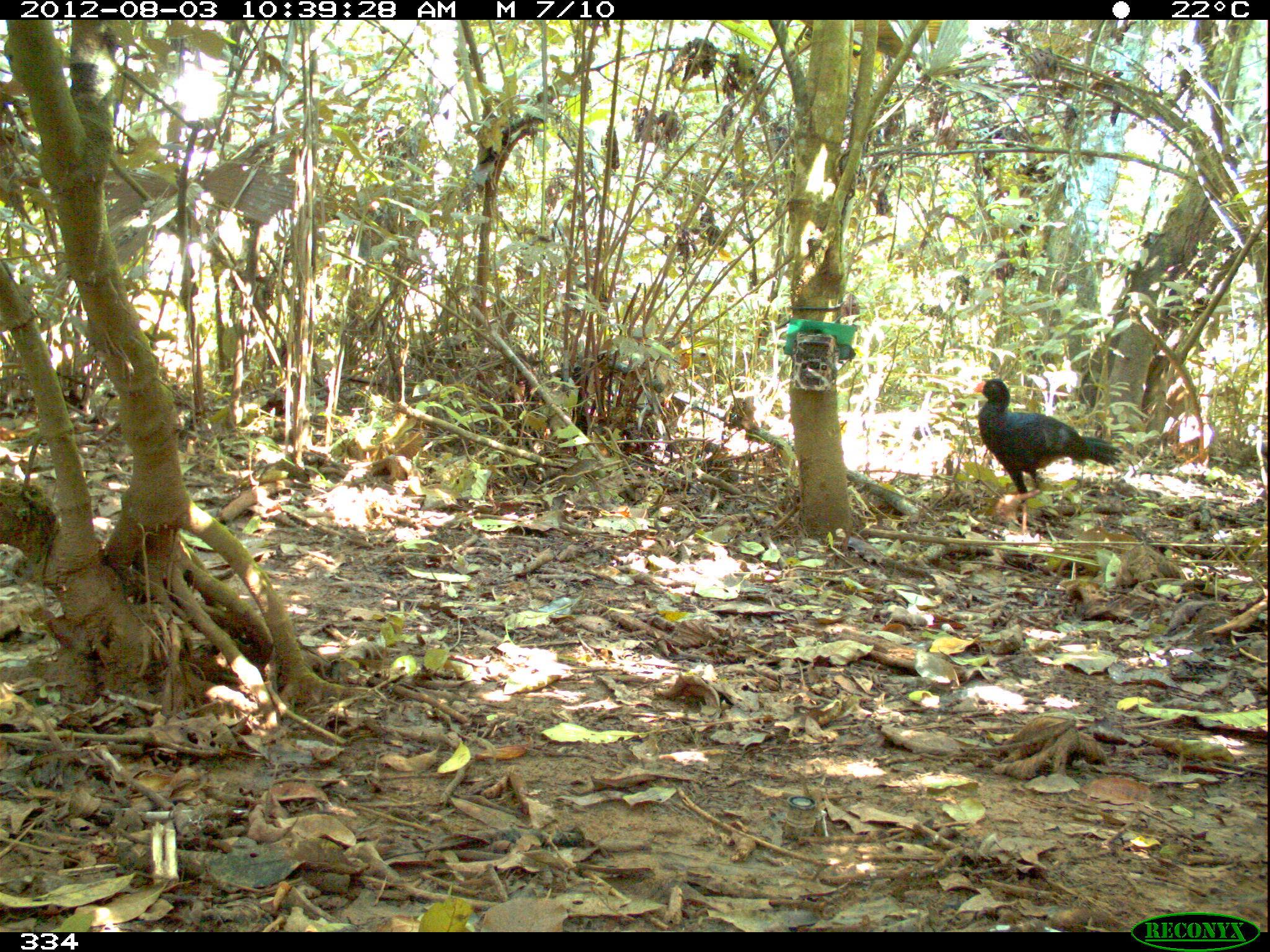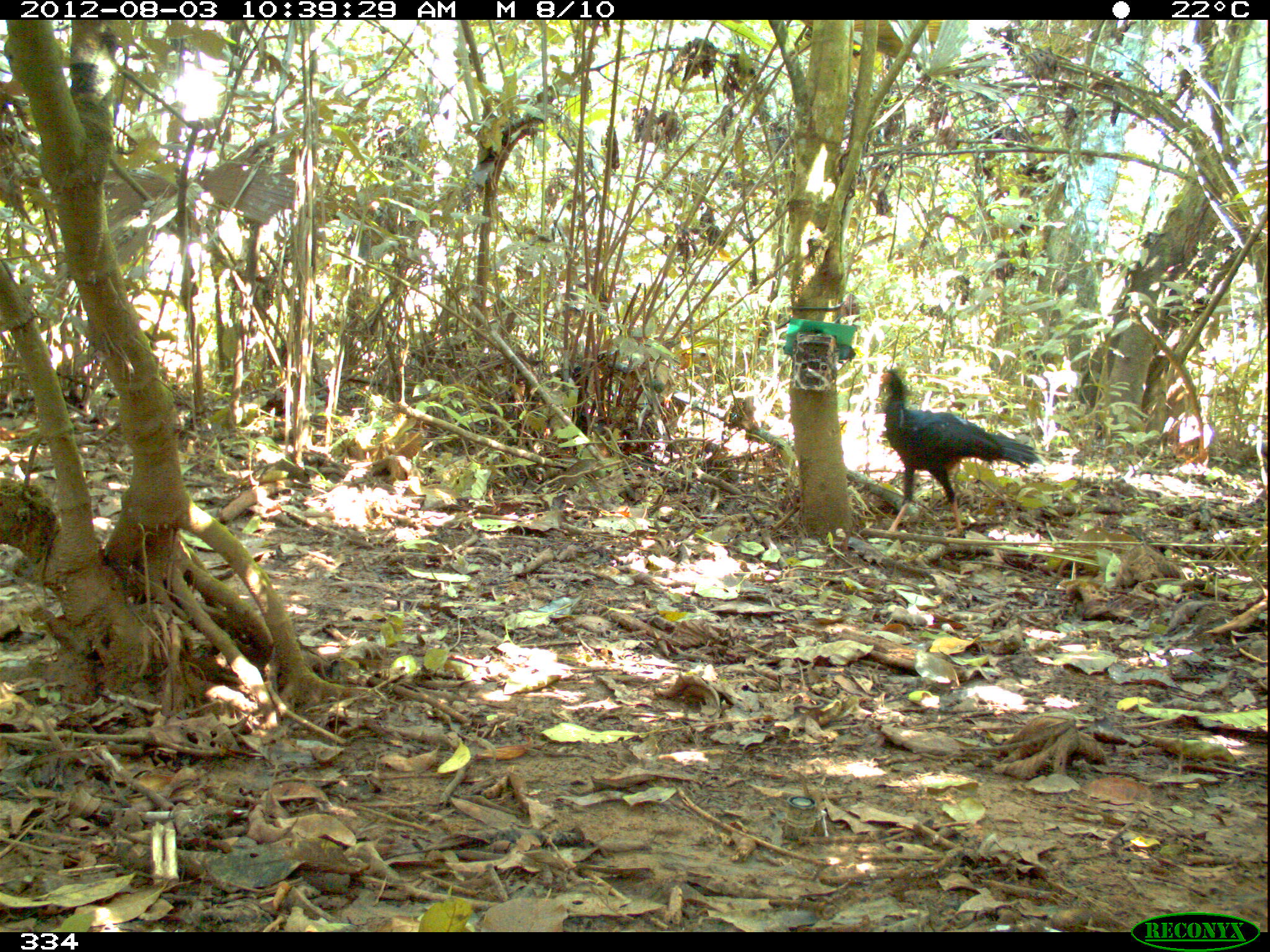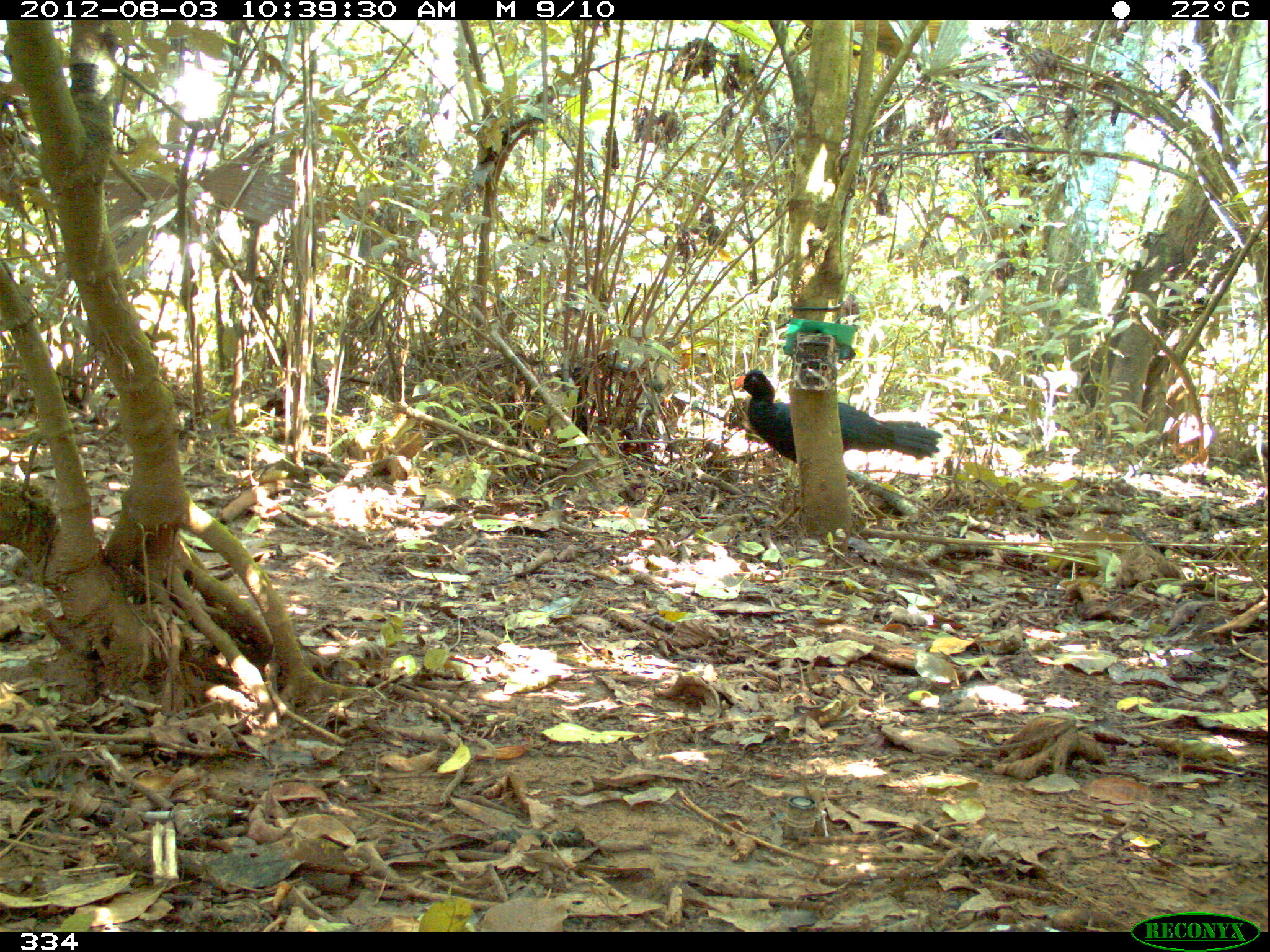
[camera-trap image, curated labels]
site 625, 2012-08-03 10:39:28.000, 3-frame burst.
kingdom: Animalia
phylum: Chordata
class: Aves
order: Galliformes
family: Cracidae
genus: Mitu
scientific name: Mitu tuberosum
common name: razor-billed curassow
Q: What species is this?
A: Mitu tuberosum (razor-billed curassow).